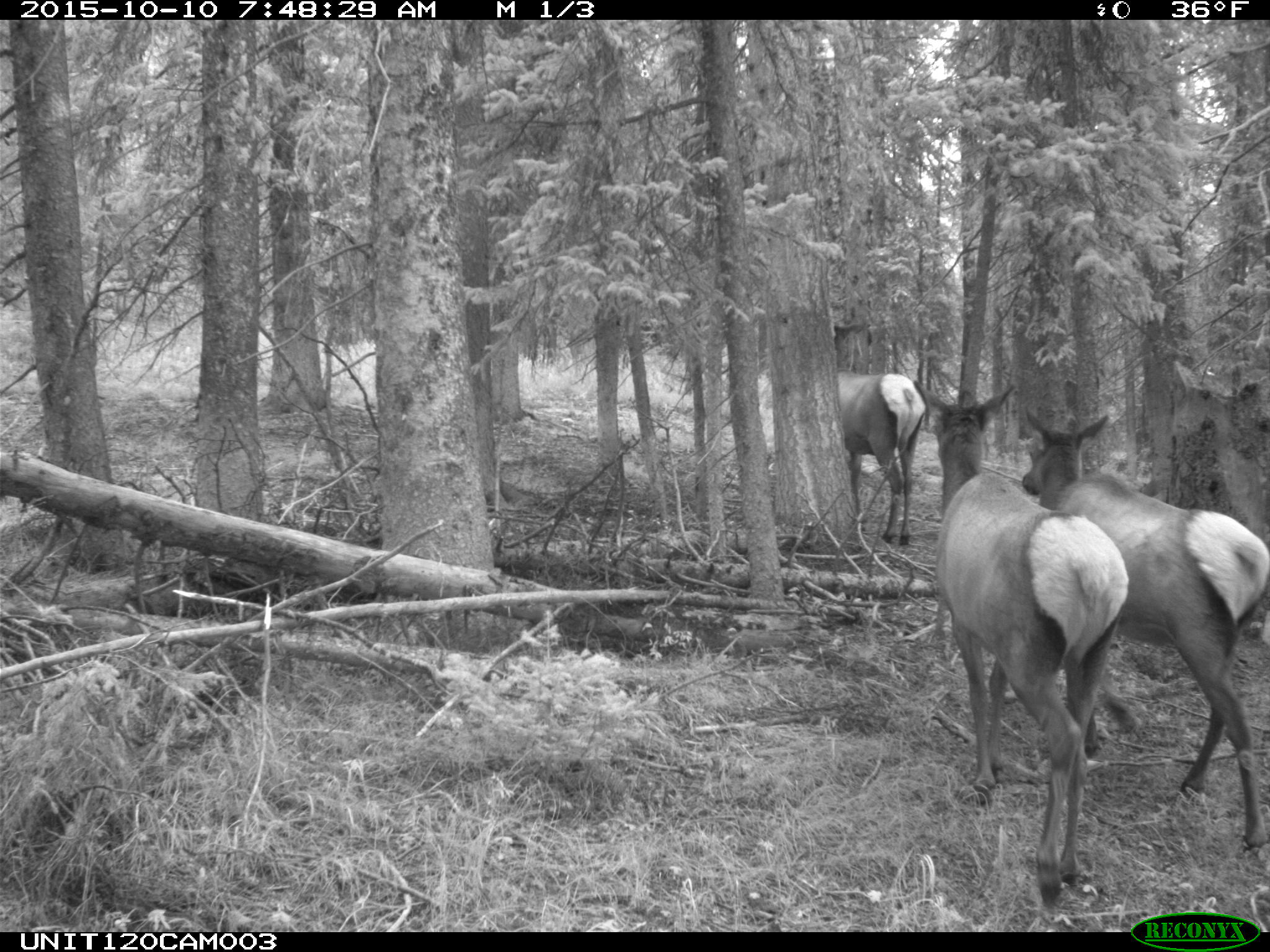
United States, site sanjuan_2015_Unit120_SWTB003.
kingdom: Animalia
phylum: Chordata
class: Mammalia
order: Artiodactyla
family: Cervidae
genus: Cervus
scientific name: Cervus elaphus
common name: red deer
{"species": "Cervus elaphus (red deer)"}